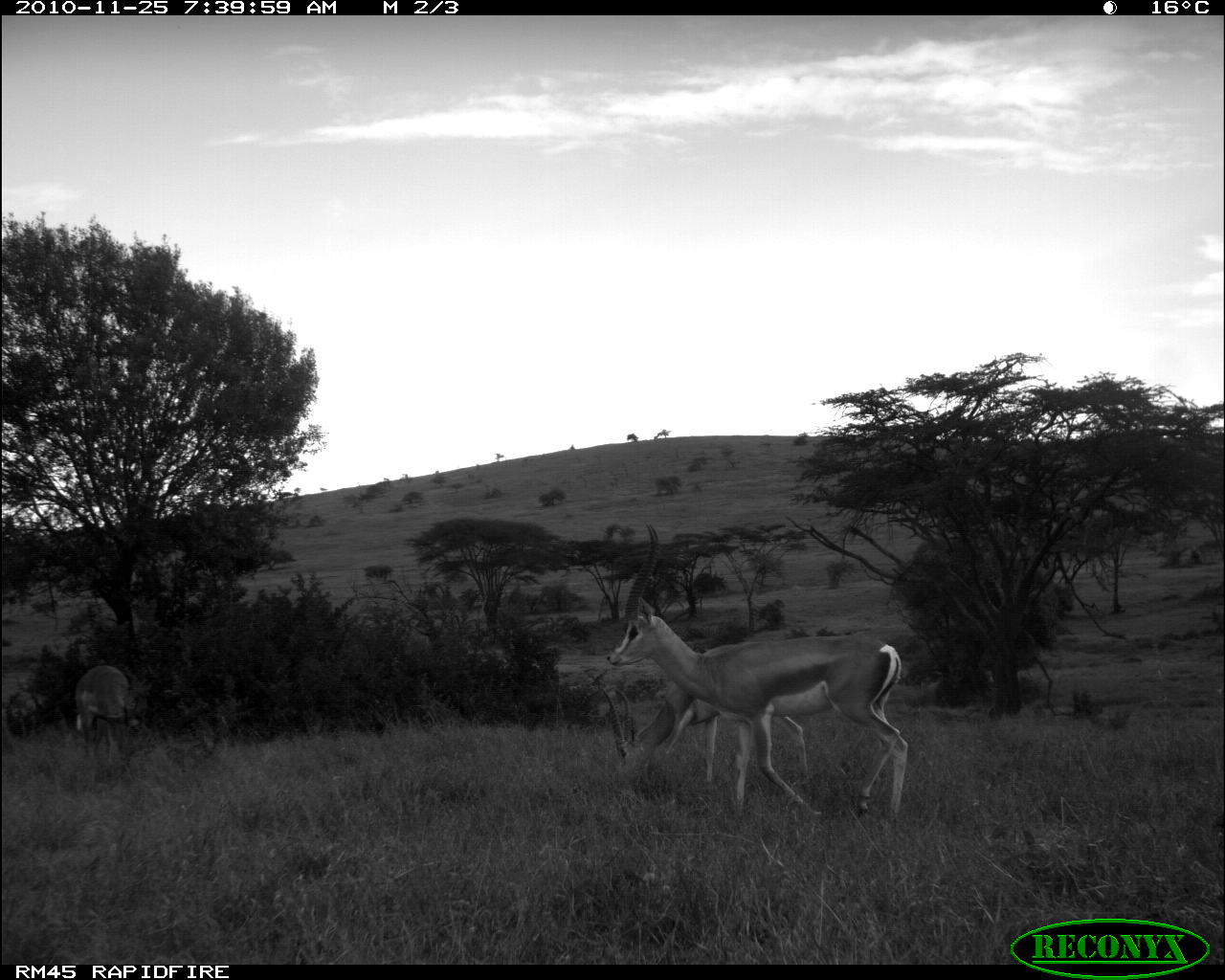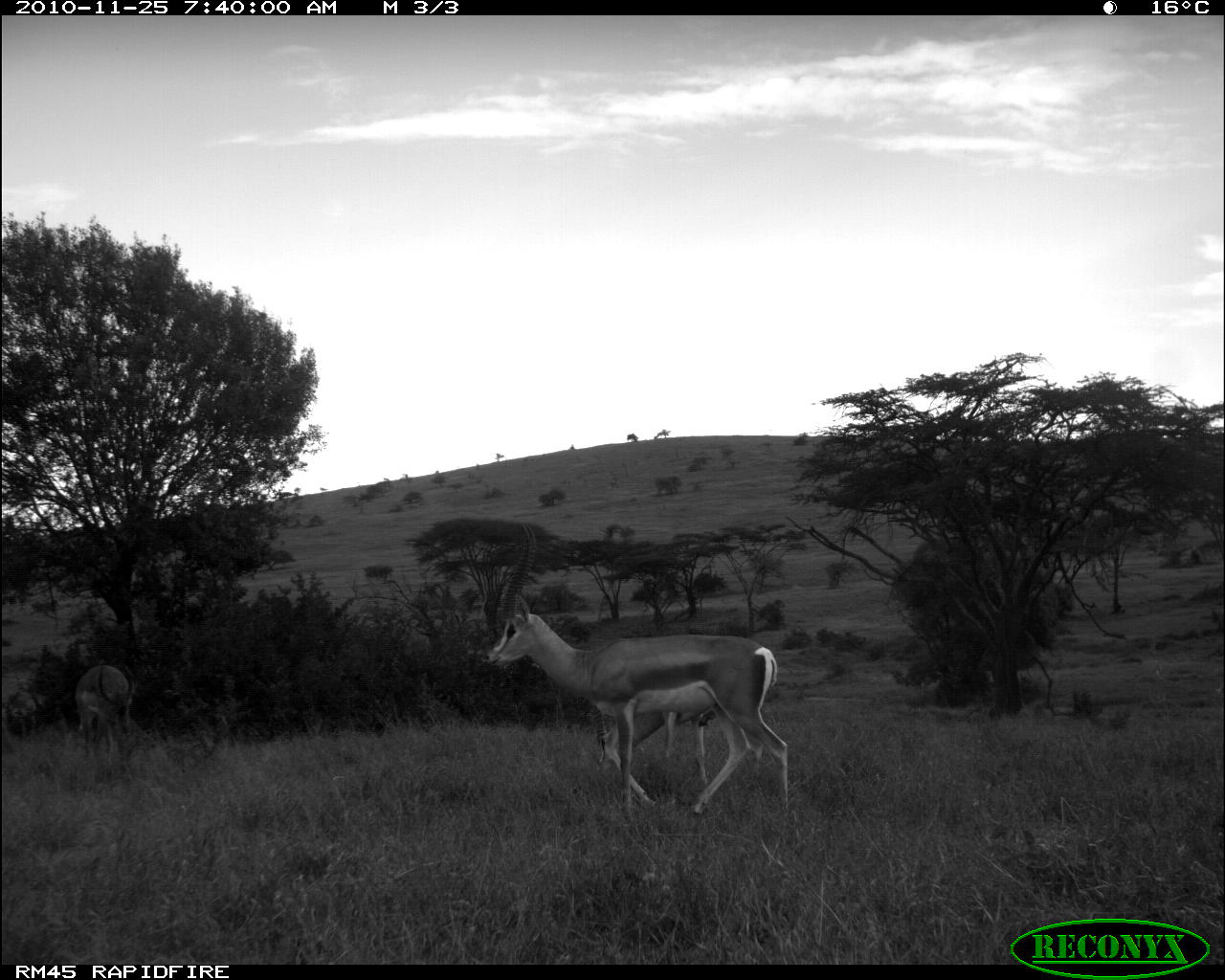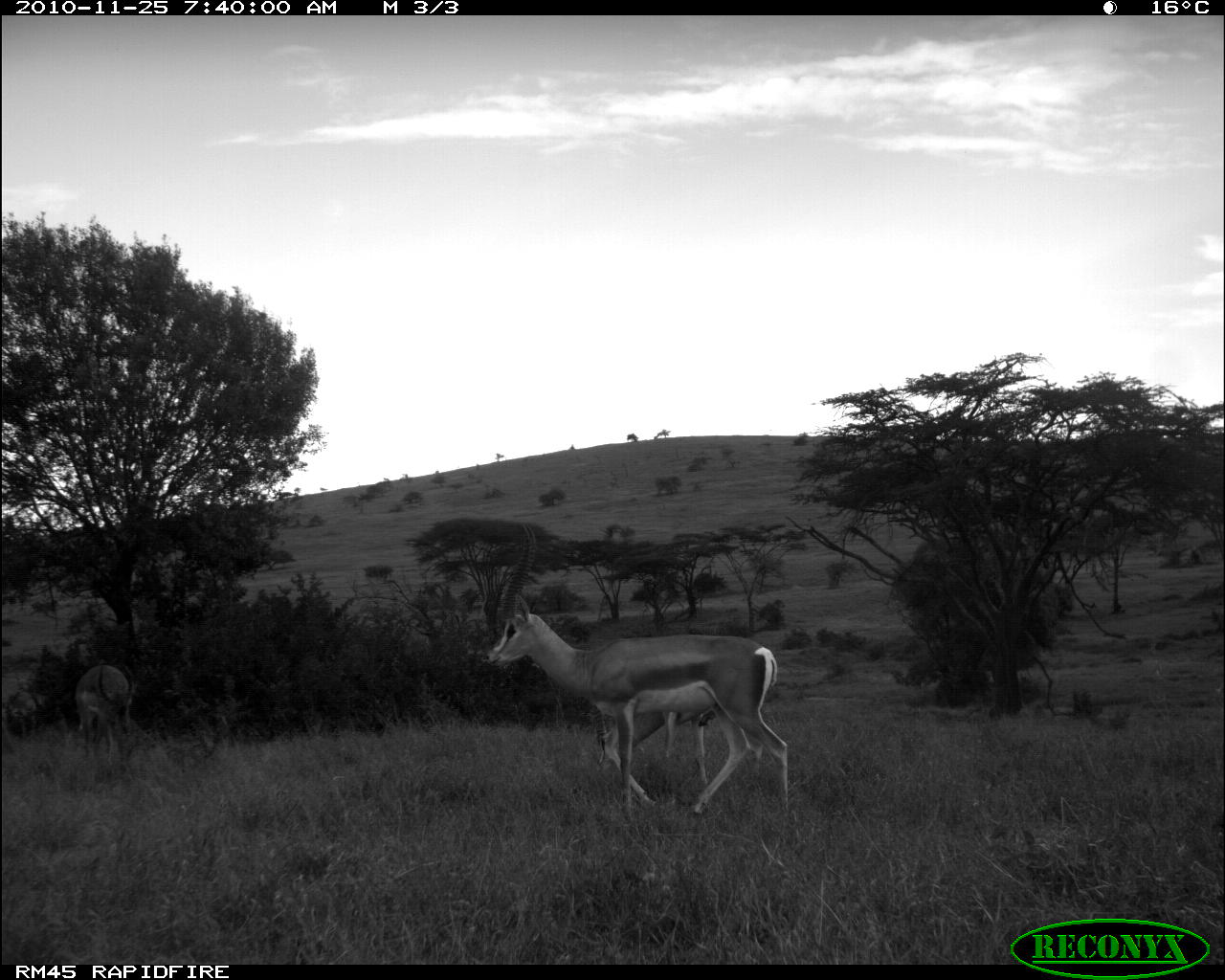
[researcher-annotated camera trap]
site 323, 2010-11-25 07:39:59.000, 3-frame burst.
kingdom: Animalia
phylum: Chordata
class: Mammalia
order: Artiodactyla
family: Bovidae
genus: Aepyceros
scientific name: Aepyceros melampus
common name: impala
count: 1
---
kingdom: Animalia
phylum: Chordata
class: Mammalia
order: Artiodactyla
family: Bovidae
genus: Nanger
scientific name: Nanger granti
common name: grant's gazelle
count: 2